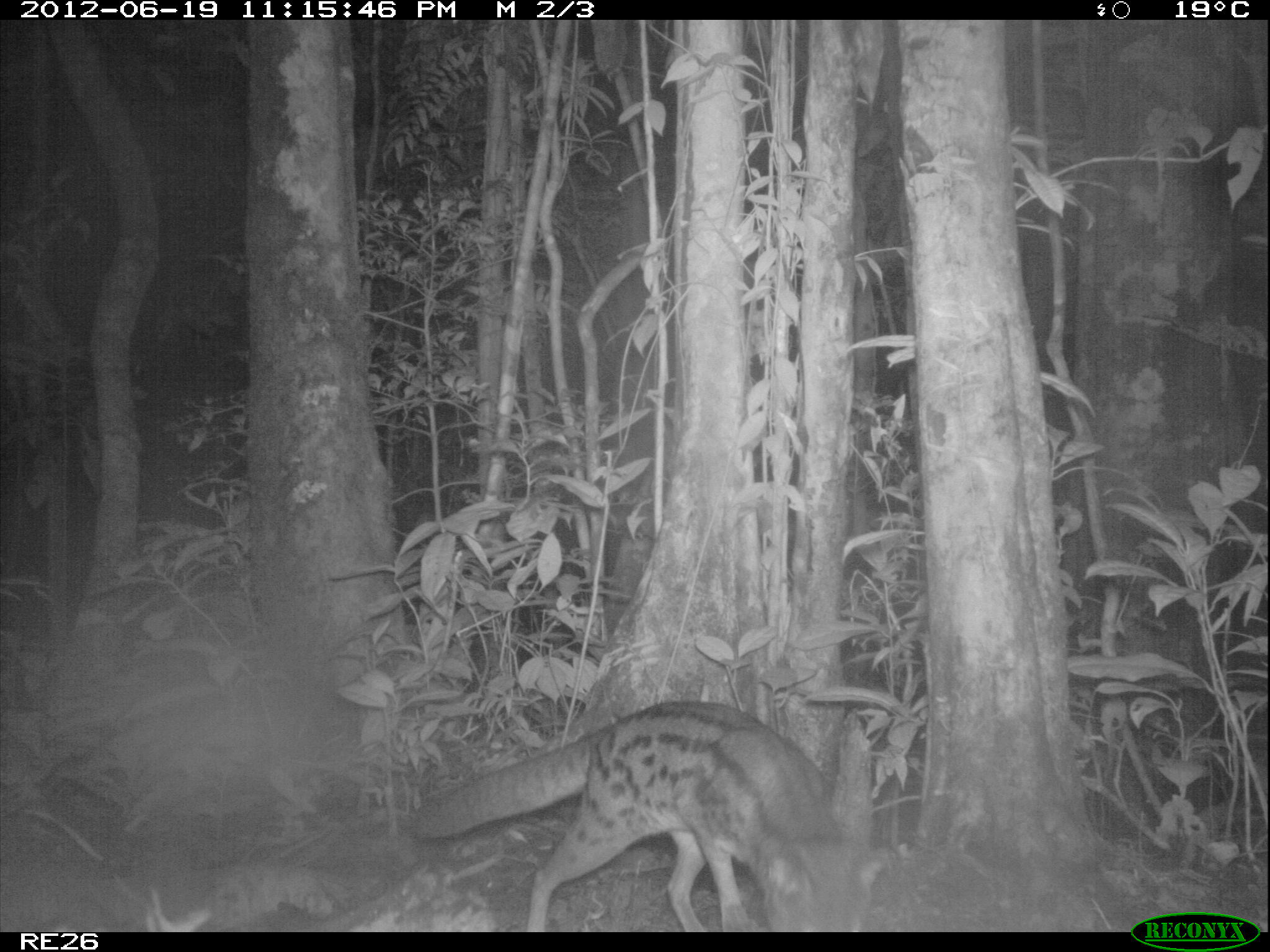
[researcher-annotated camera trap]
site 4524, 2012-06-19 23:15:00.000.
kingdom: Animalia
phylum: Chordata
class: Mammalia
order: Carnivora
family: Eupleridae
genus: Fossa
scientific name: Fossa fossana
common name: fanaloka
Fossa fossana (fanaloka), count 1.